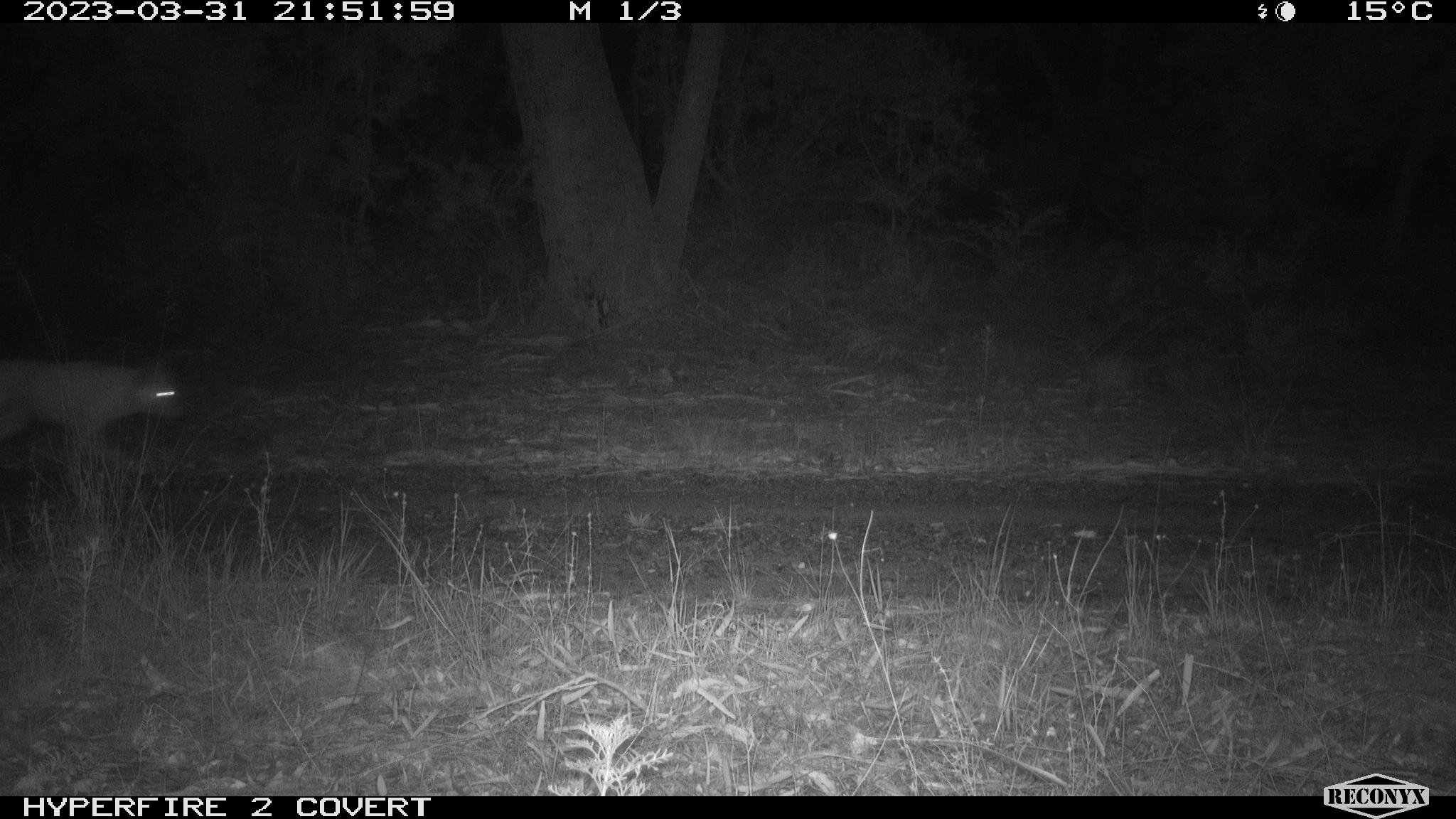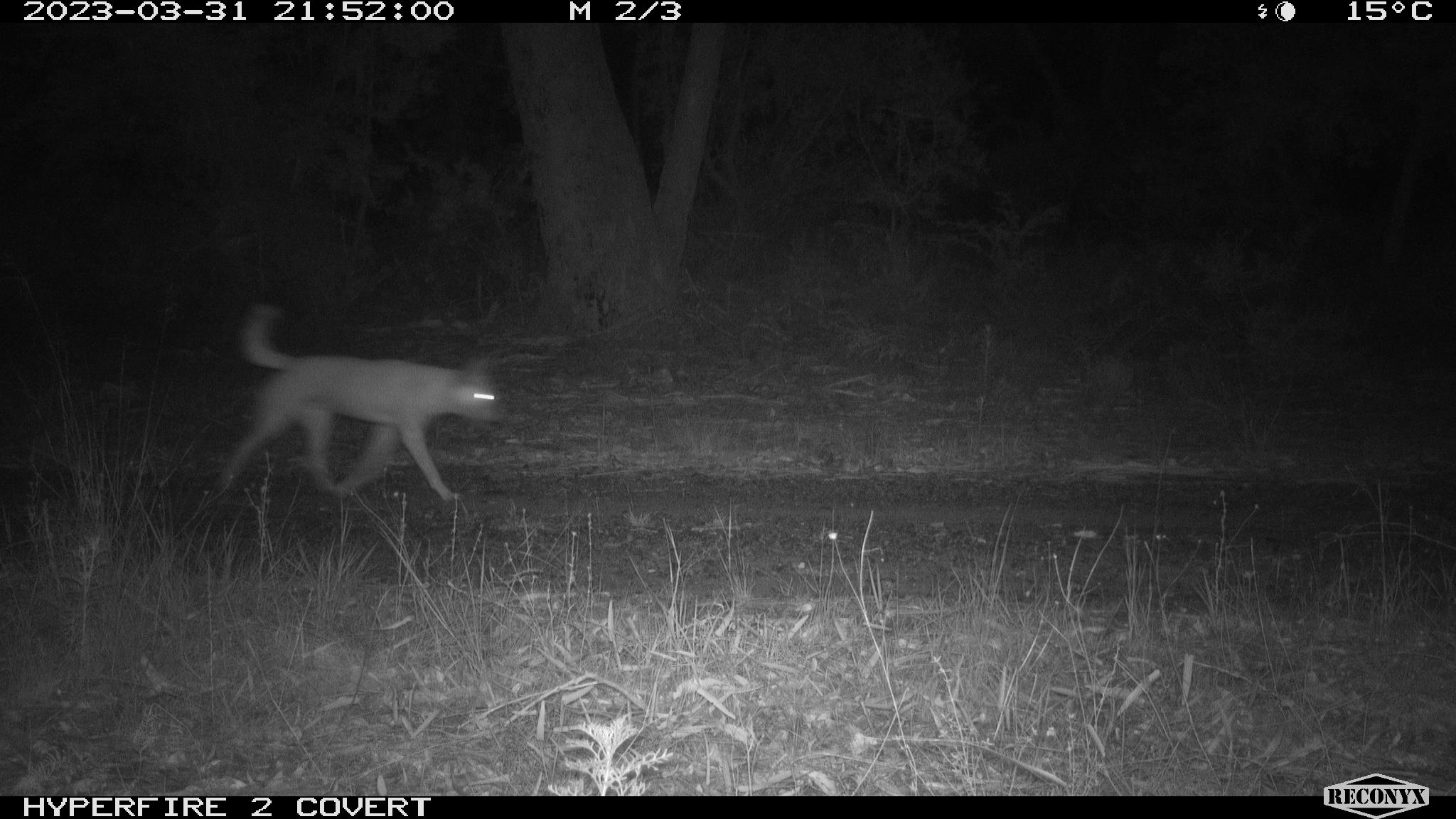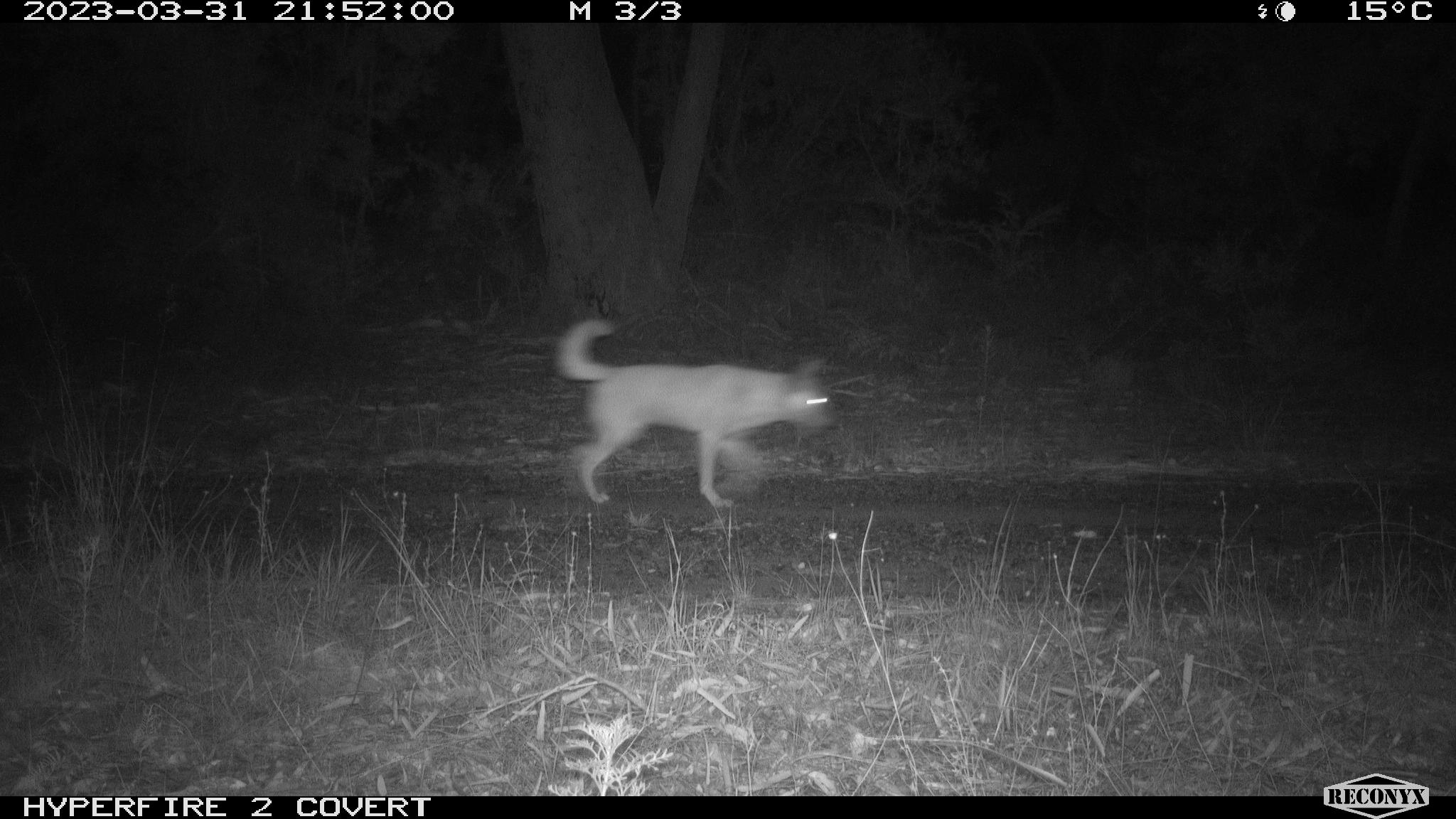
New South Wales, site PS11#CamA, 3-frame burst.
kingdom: Animalia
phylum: Chordata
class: Mammalia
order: Carnivora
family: Canidae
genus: Canis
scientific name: Canis familiaris dingo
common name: dingo